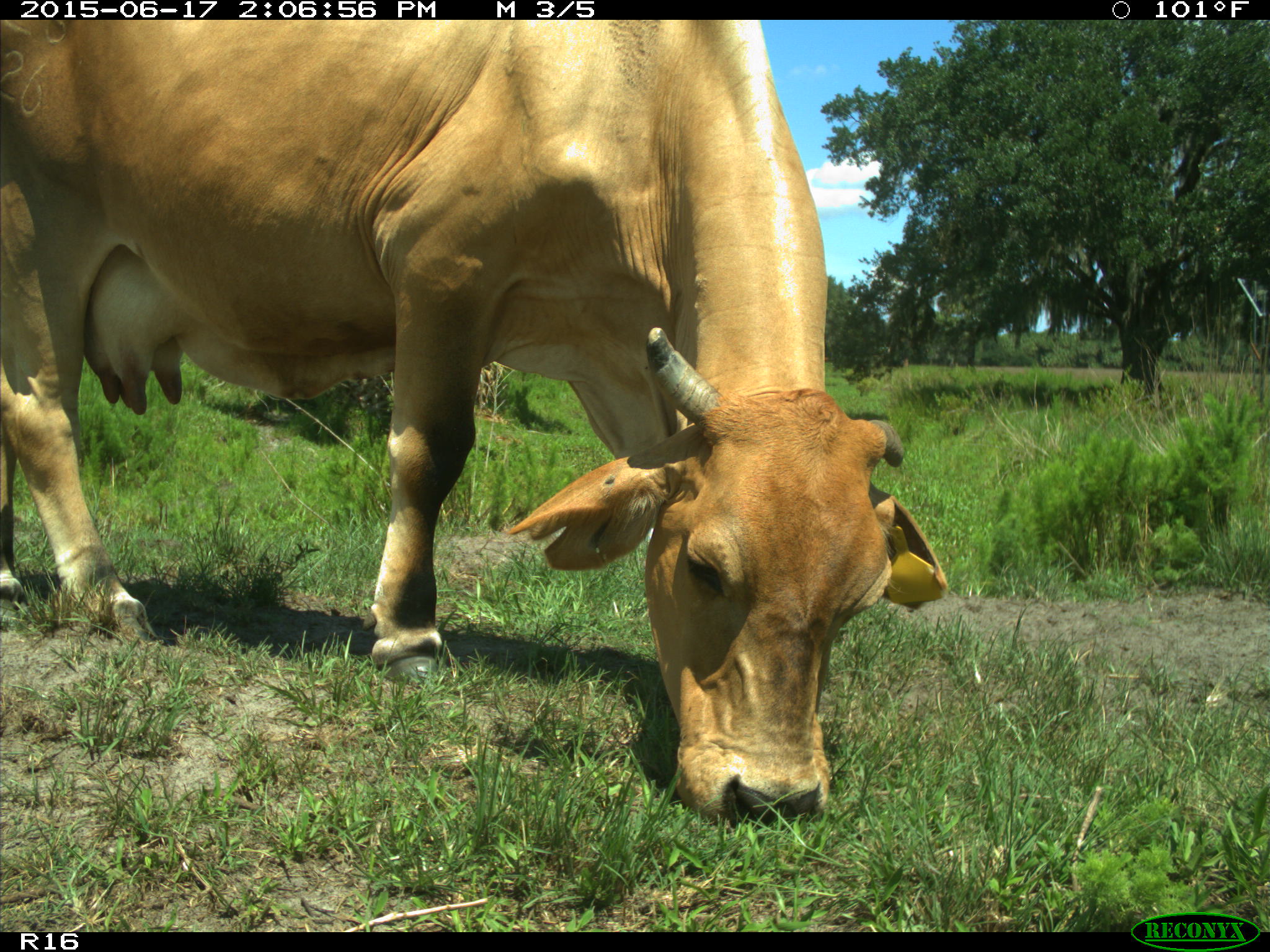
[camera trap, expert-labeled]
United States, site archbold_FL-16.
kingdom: Animalia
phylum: Chordata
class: Mammalia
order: Artiodactyla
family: Bovidae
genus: Bos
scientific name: Bos taurus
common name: domestic cow